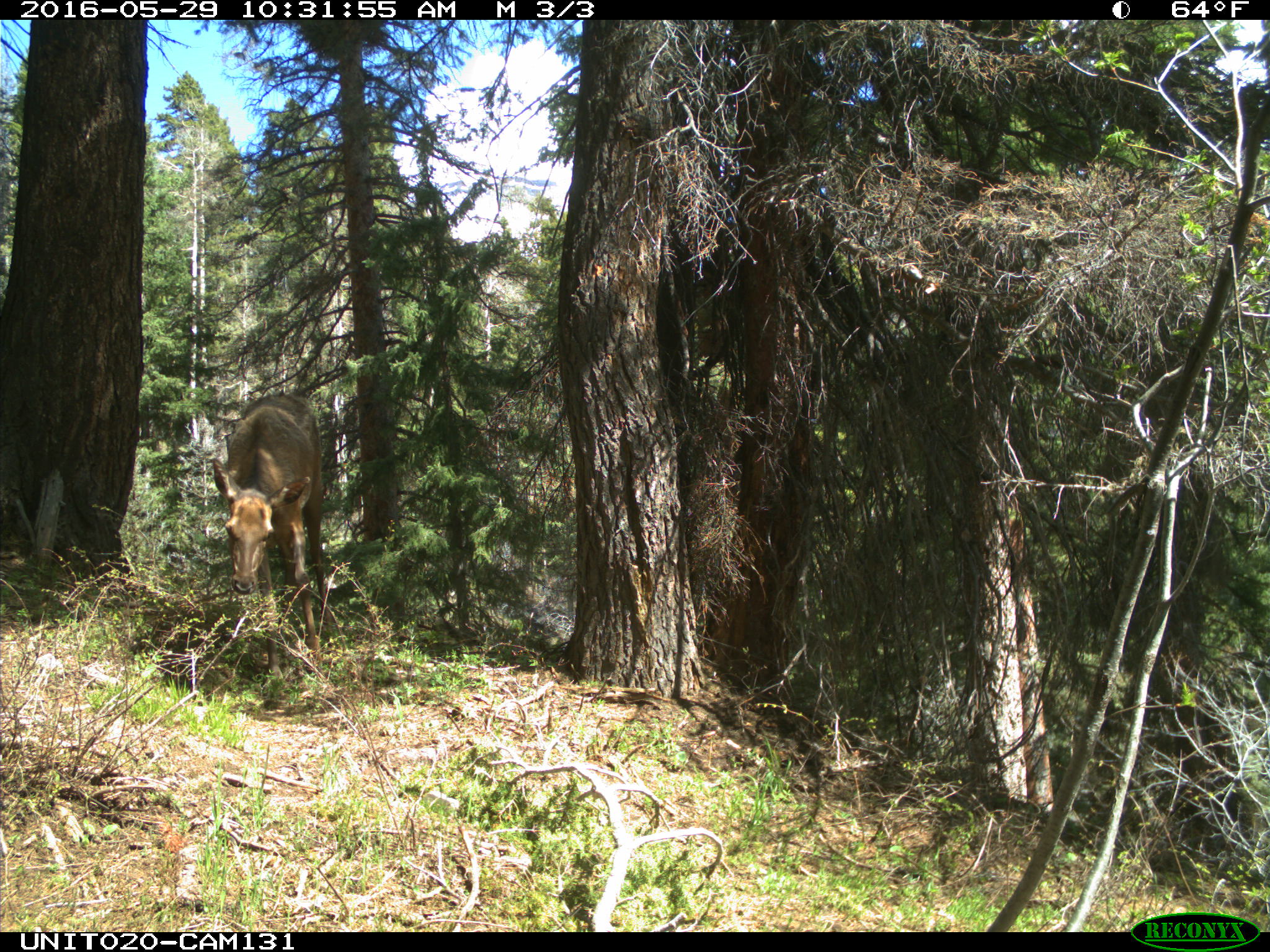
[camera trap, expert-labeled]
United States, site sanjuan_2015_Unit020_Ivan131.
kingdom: Animalia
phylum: Chordata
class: Mammalia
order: Artiodactyla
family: Cervidae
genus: Cervus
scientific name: Cervus elaphus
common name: red deer